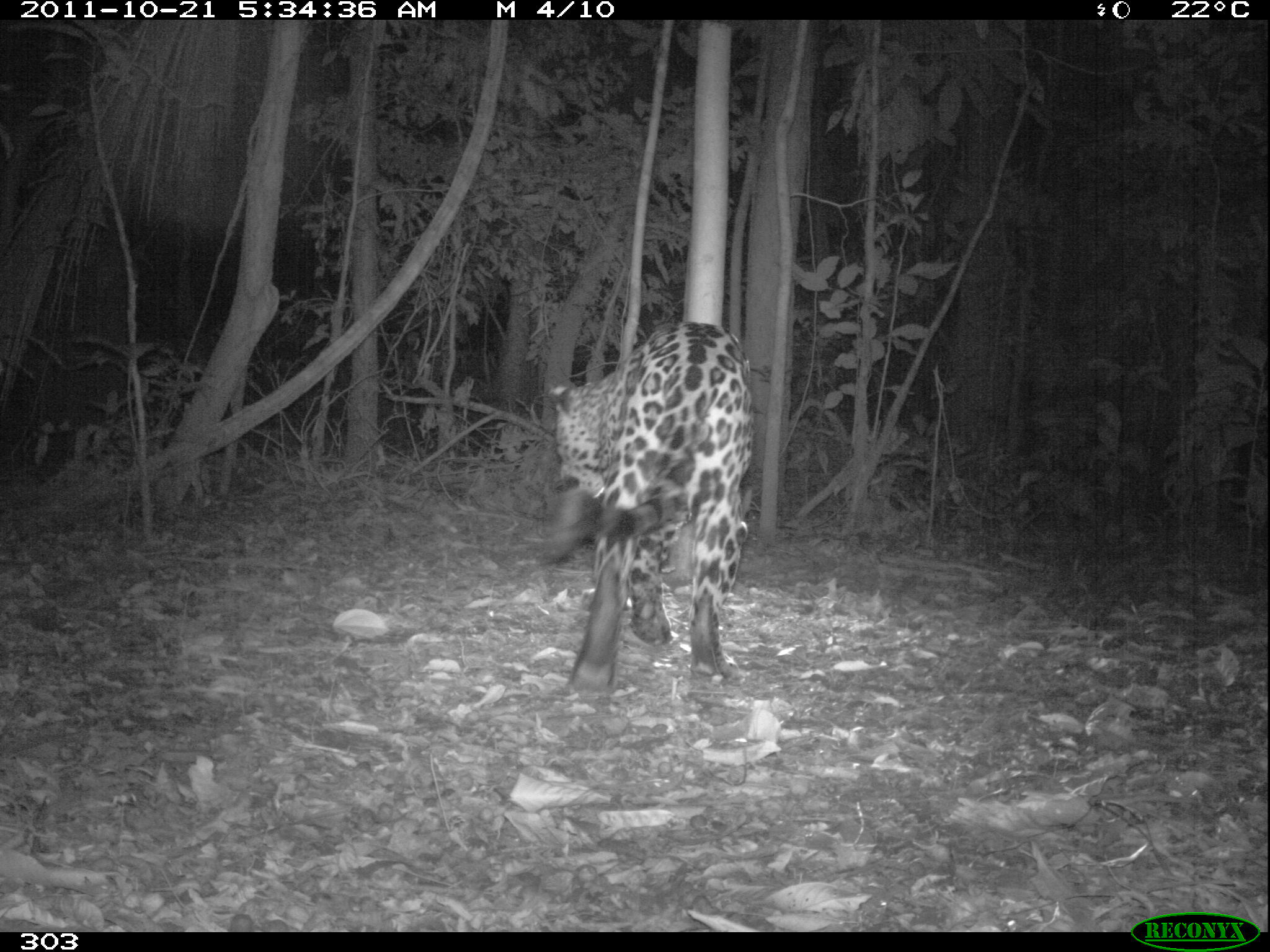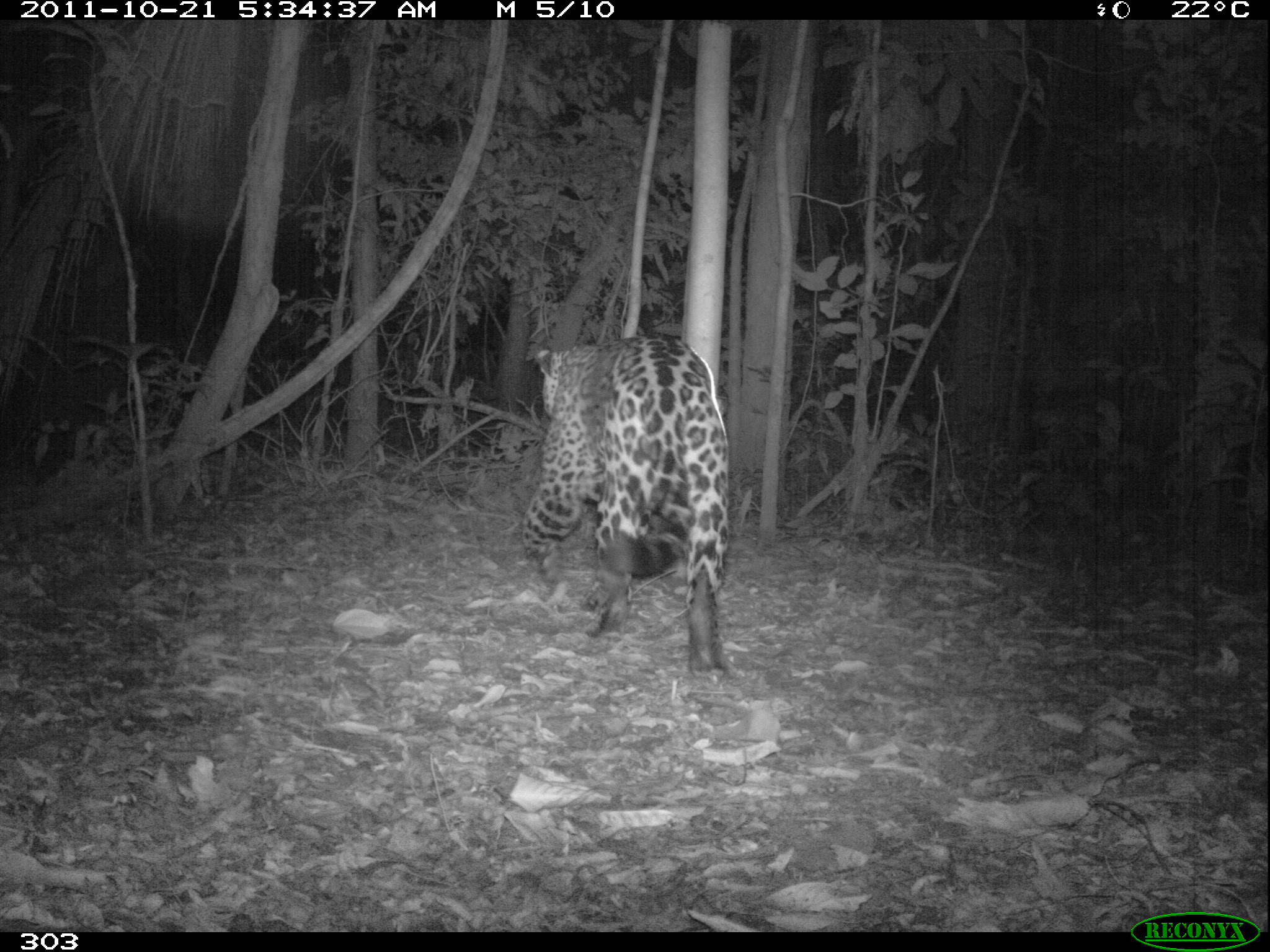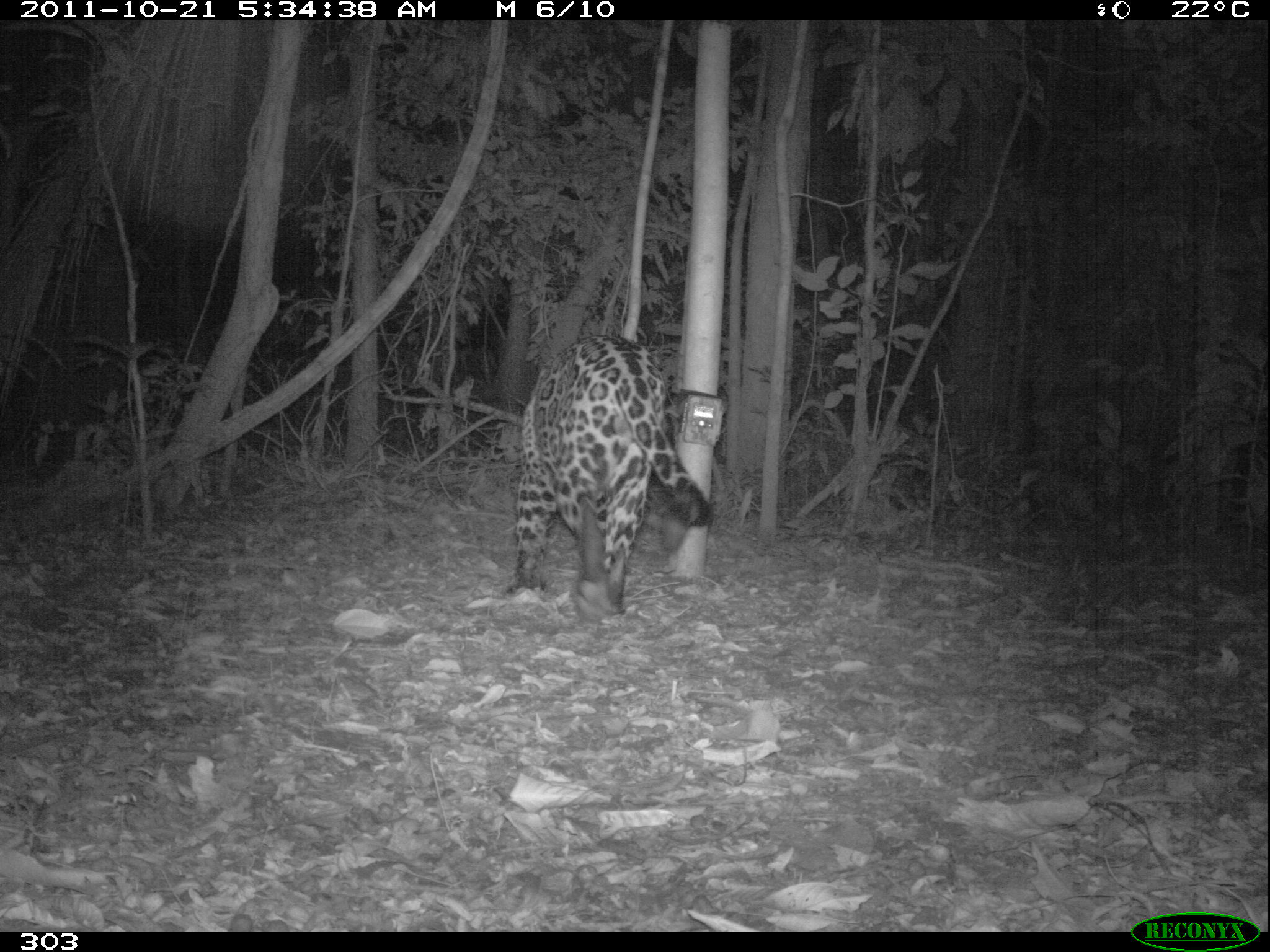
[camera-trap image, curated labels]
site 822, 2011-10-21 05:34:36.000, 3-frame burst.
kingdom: Animalia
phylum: Chordata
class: Mammalia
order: Carnivora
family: Felidae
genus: Panthera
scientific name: Panthera onca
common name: jaguar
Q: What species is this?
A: Panthera onca (jaguar).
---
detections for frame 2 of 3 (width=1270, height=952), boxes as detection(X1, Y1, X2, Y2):
panthera onca: detection(519, 335, 732, 680)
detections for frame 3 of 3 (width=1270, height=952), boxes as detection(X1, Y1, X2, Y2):
panthera onca: detection(513, 334, 711, 621)